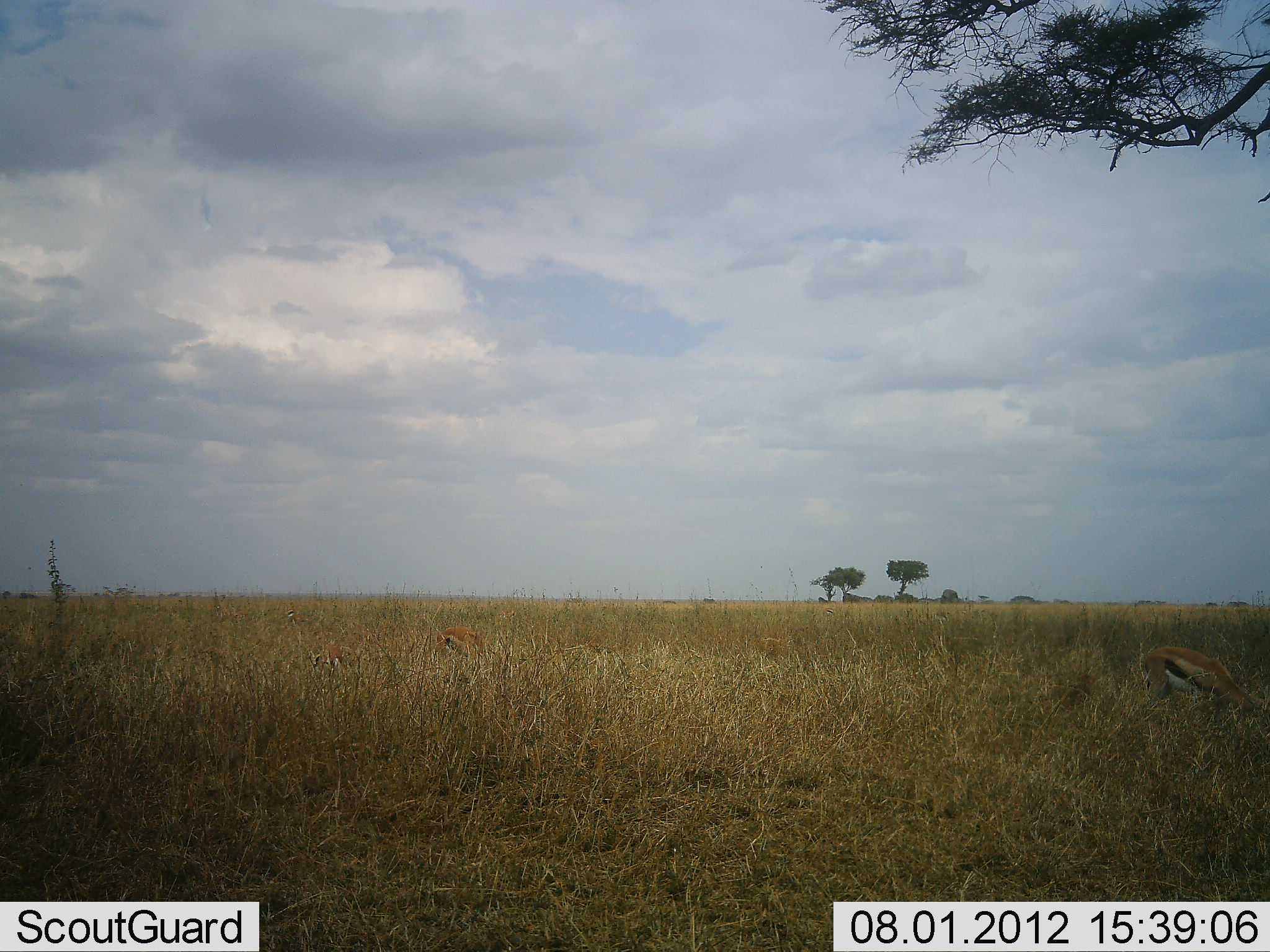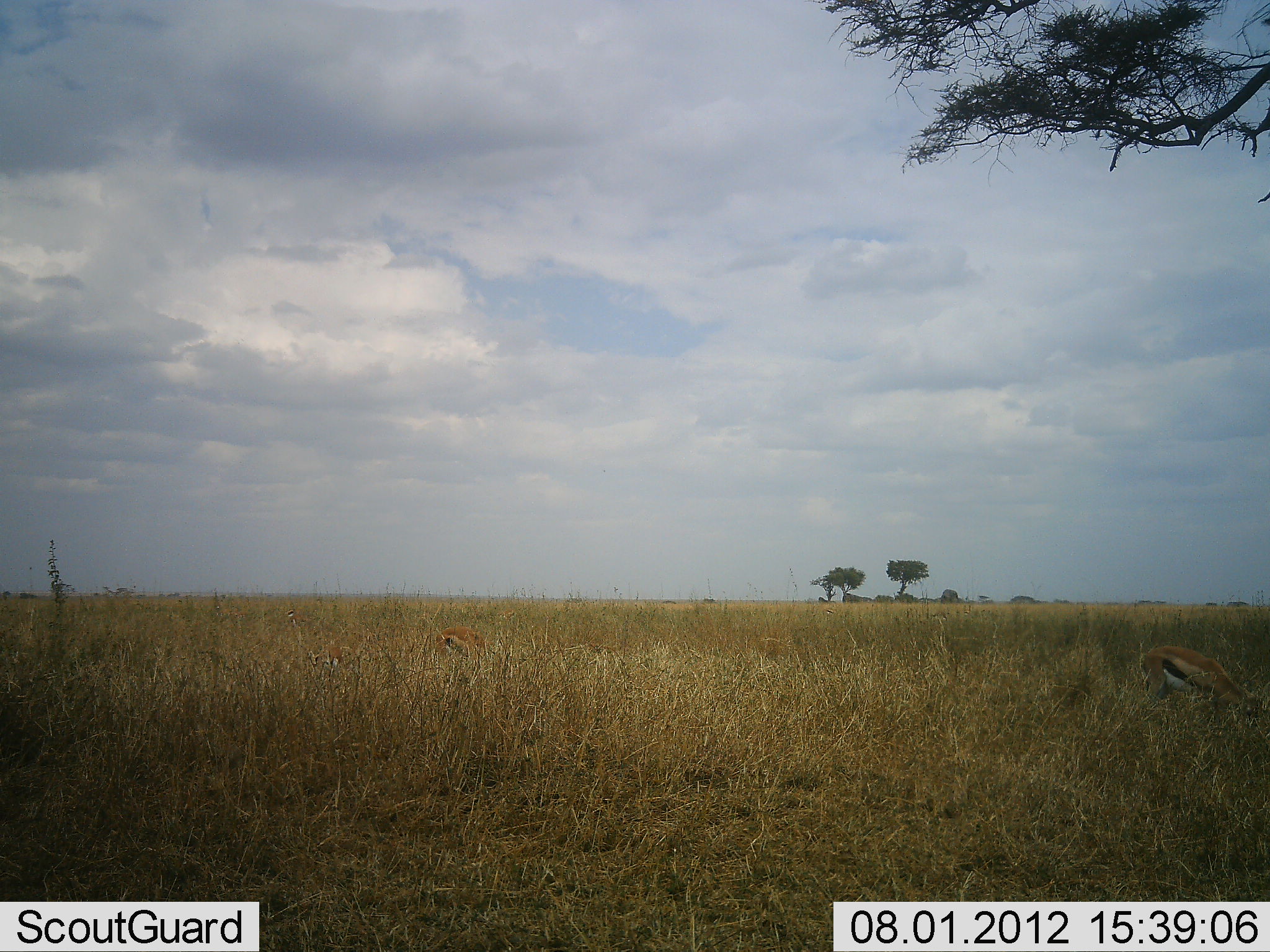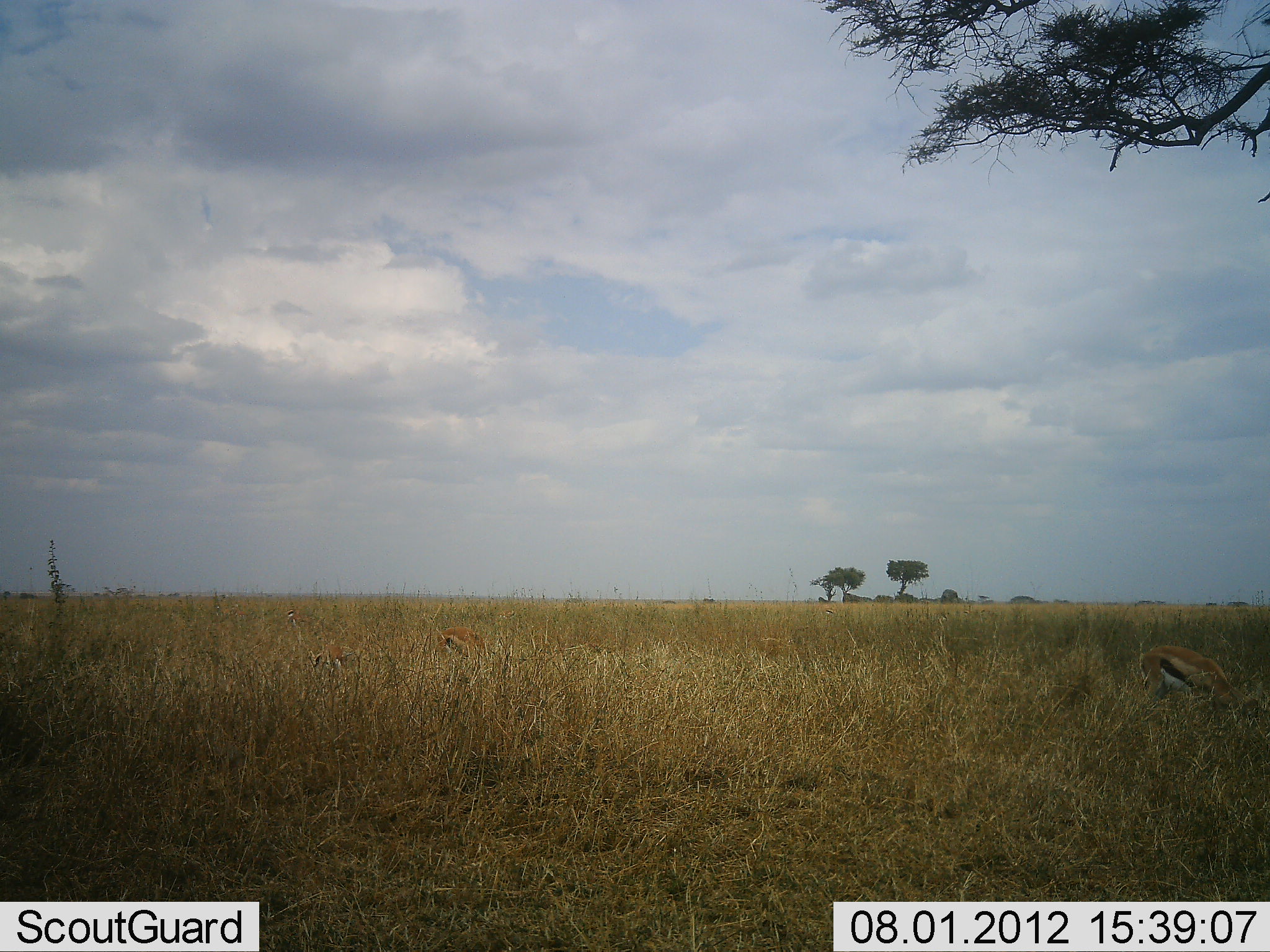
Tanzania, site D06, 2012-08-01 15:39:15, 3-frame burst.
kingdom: Animalia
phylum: Chordata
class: Mammalia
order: Artiodactyla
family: Bovidae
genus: Eudorcas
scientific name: Eudorcas thomsonii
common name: thomson's gazelle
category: gazellethomsons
Gazellethomsons (thomson's gazelle) (Eudorcas thomsonii), count 3. Behavior (volunteer vote fractions): standing 30%, resting 10%, moving 0%, interacting 0%. Young present (vote fraction): 20%. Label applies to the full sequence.